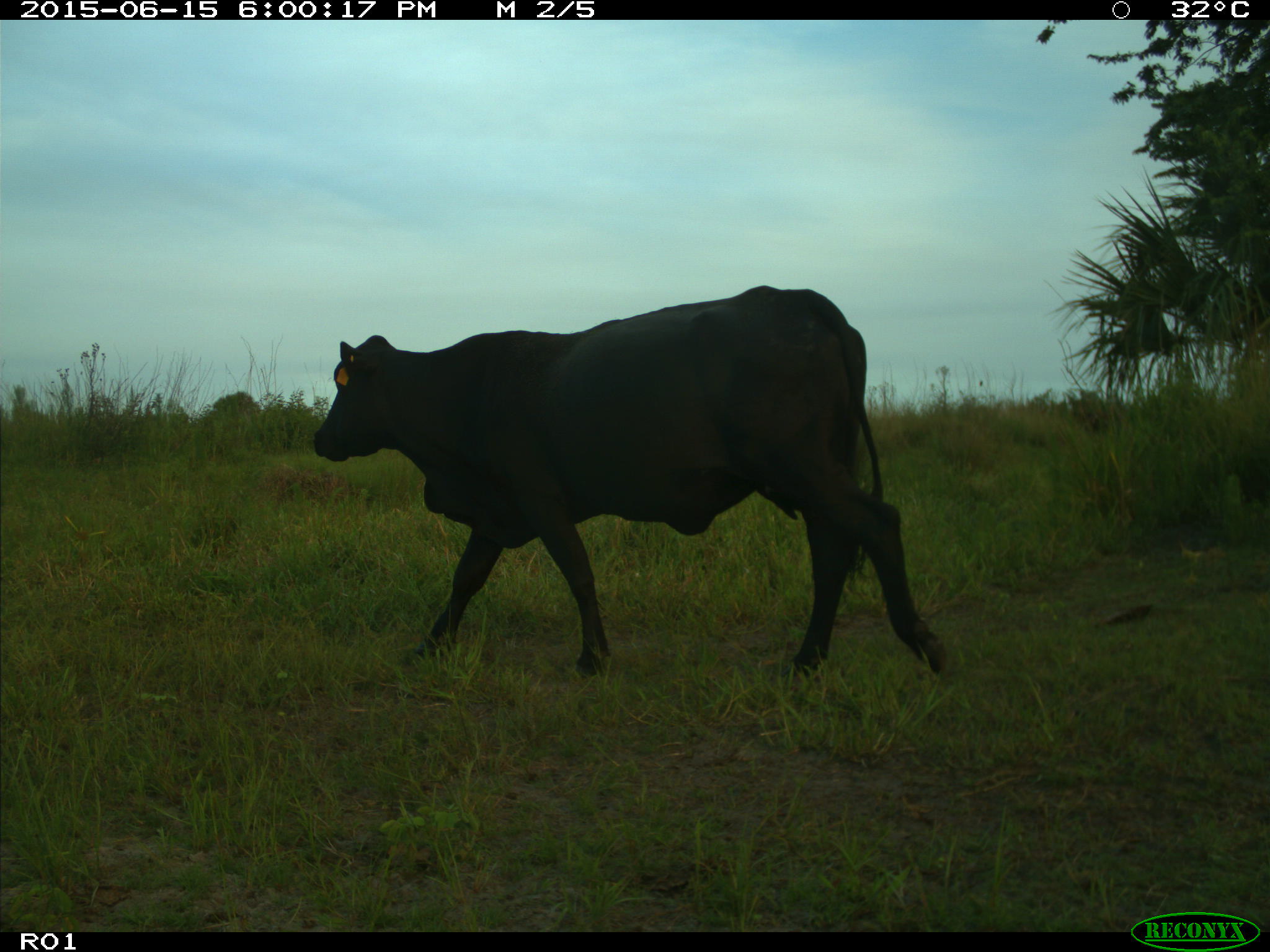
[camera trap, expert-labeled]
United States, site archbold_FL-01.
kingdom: Animalia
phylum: Chordata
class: Mammalia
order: Artiodactyla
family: Bovidae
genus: Bos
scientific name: Bos taurus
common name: domestic cow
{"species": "Bos taurus (domestic cow)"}